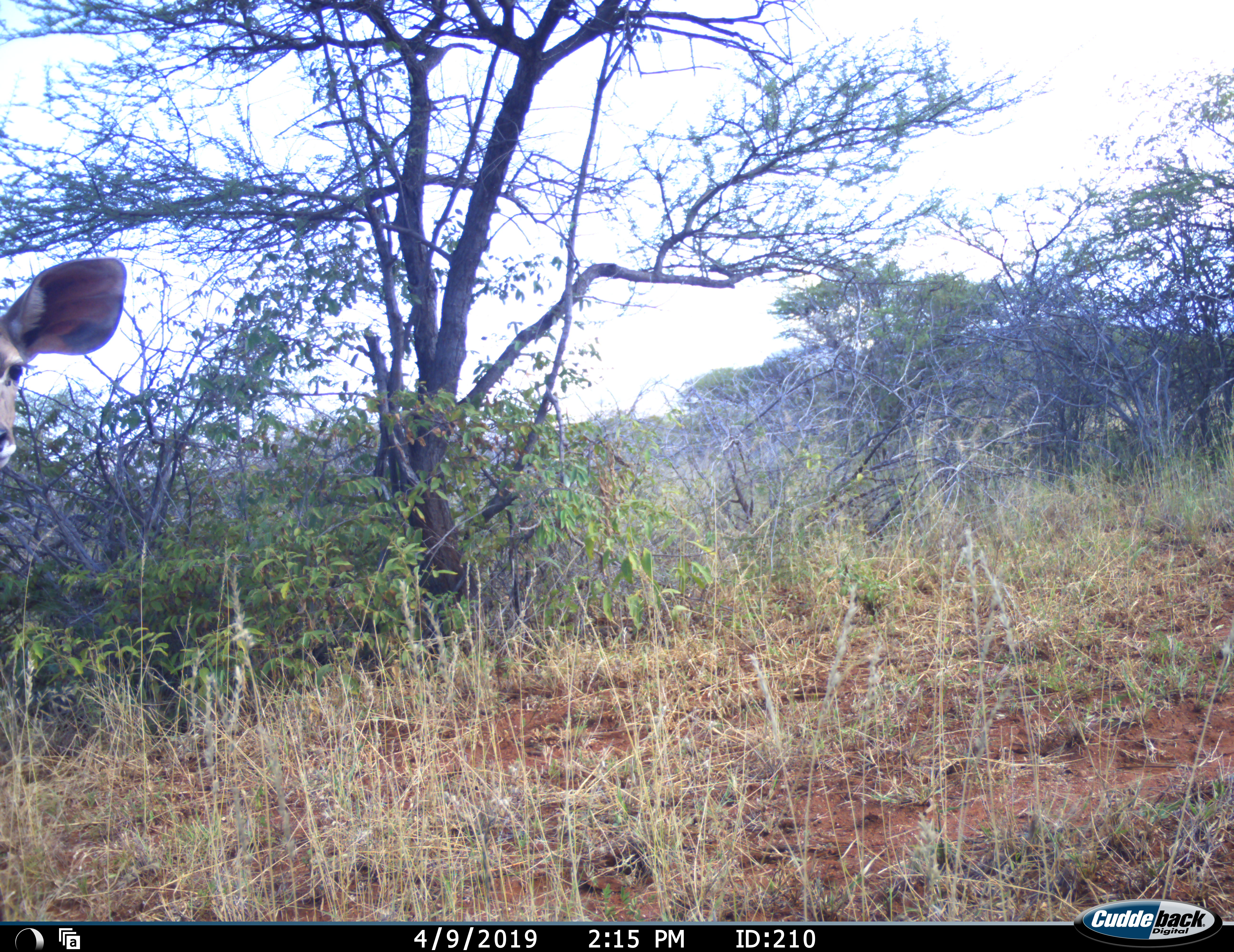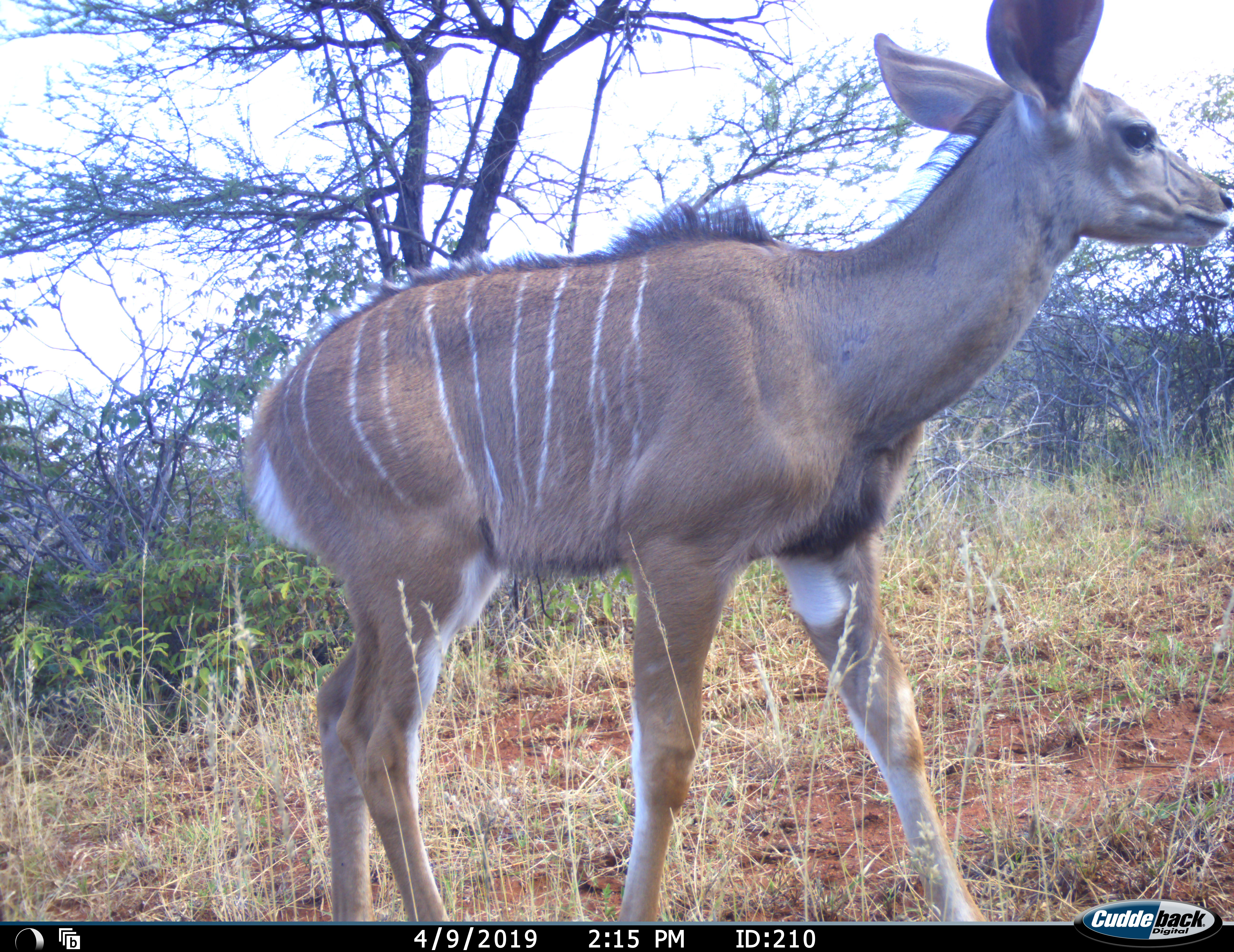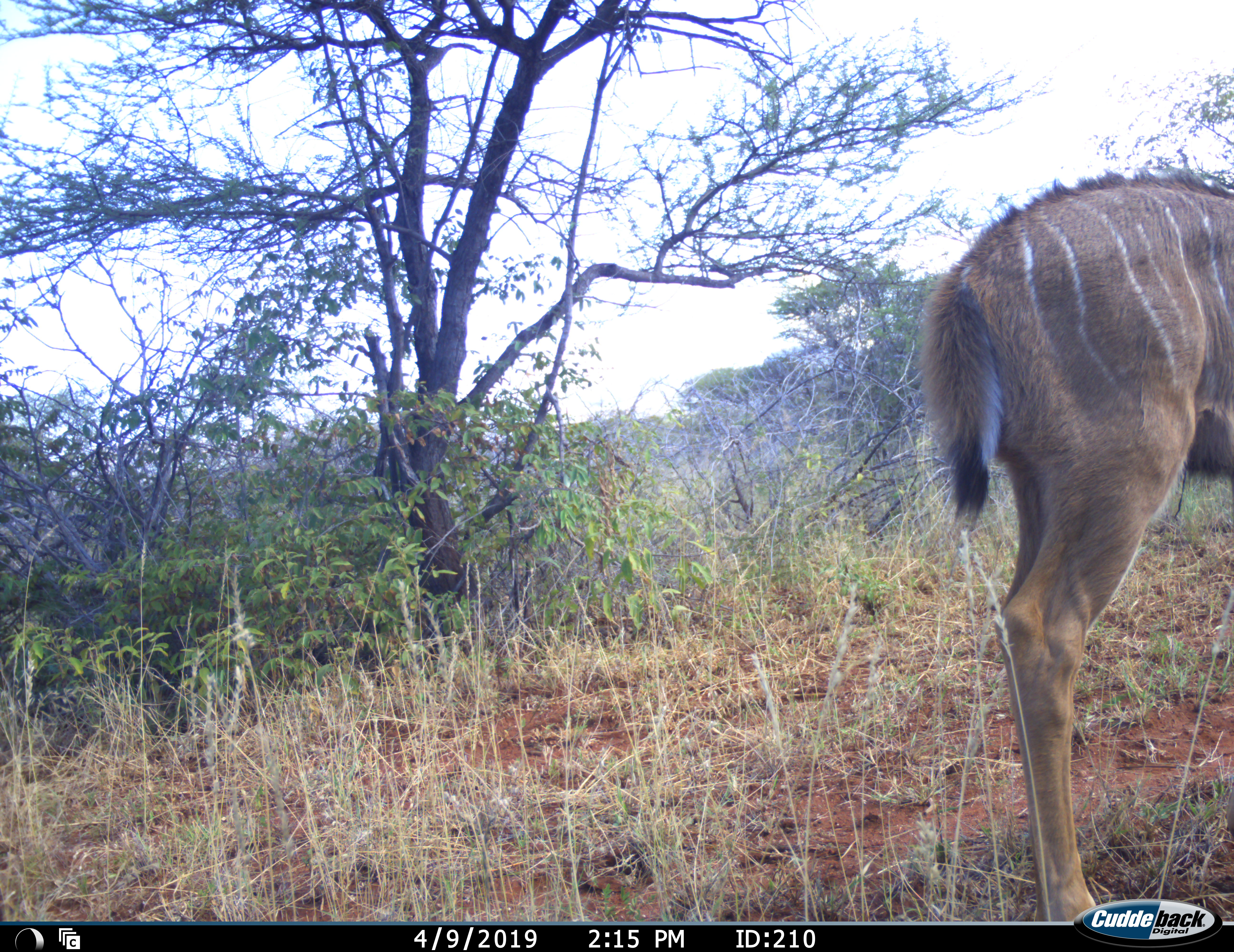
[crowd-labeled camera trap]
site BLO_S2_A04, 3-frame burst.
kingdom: Animalia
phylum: Chordata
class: Mammalia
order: Artiodactyla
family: Bovidae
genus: Tragelaphus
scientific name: Tragelaphus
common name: kudu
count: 1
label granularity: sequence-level